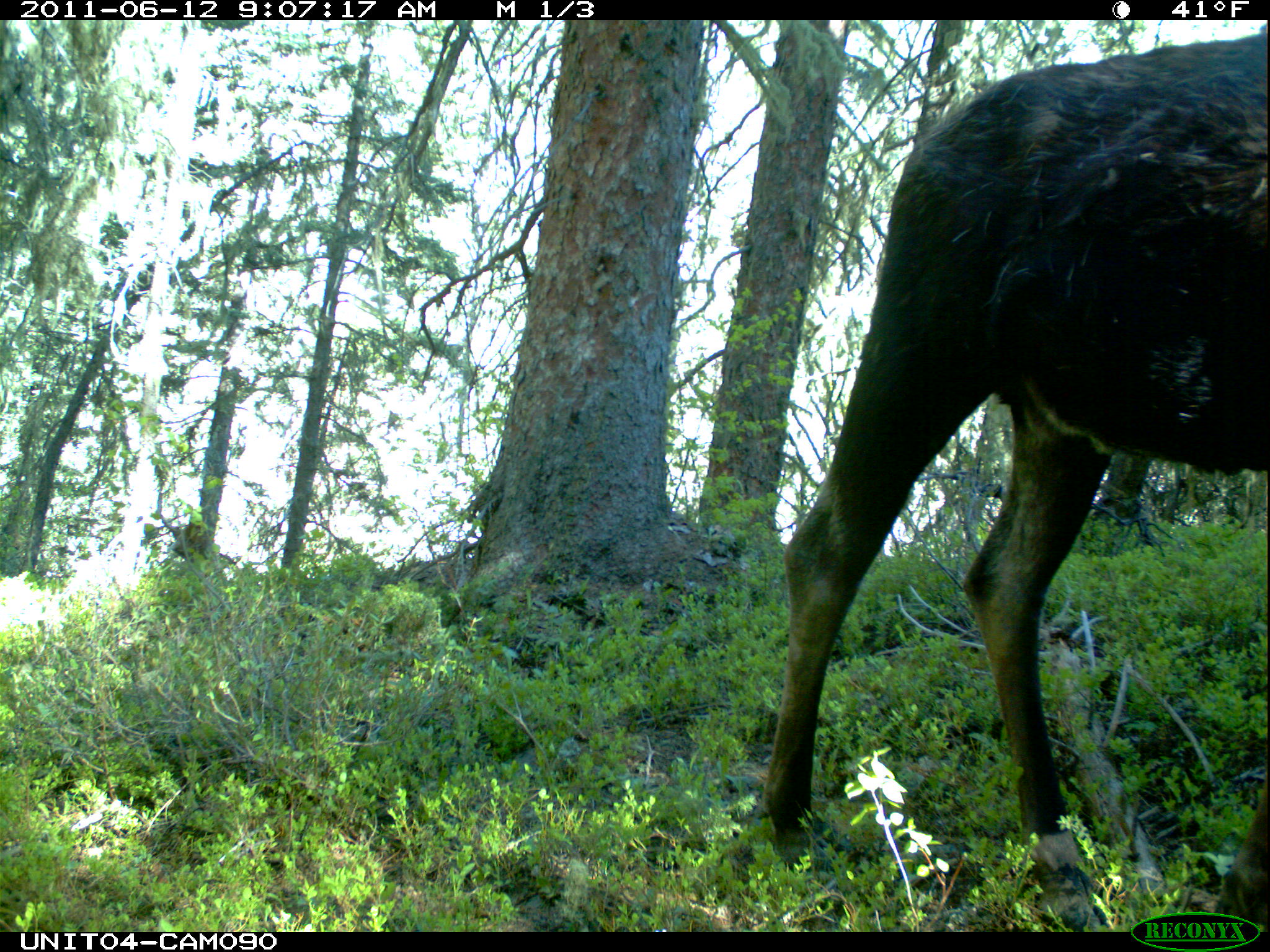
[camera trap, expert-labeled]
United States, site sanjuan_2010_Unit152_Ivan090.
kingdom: Animalia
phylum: Chordata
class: Mammalia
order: Artiodactyla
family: Cervidae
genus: Alces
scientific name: Alces alces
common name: moose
Alces alces (moose).